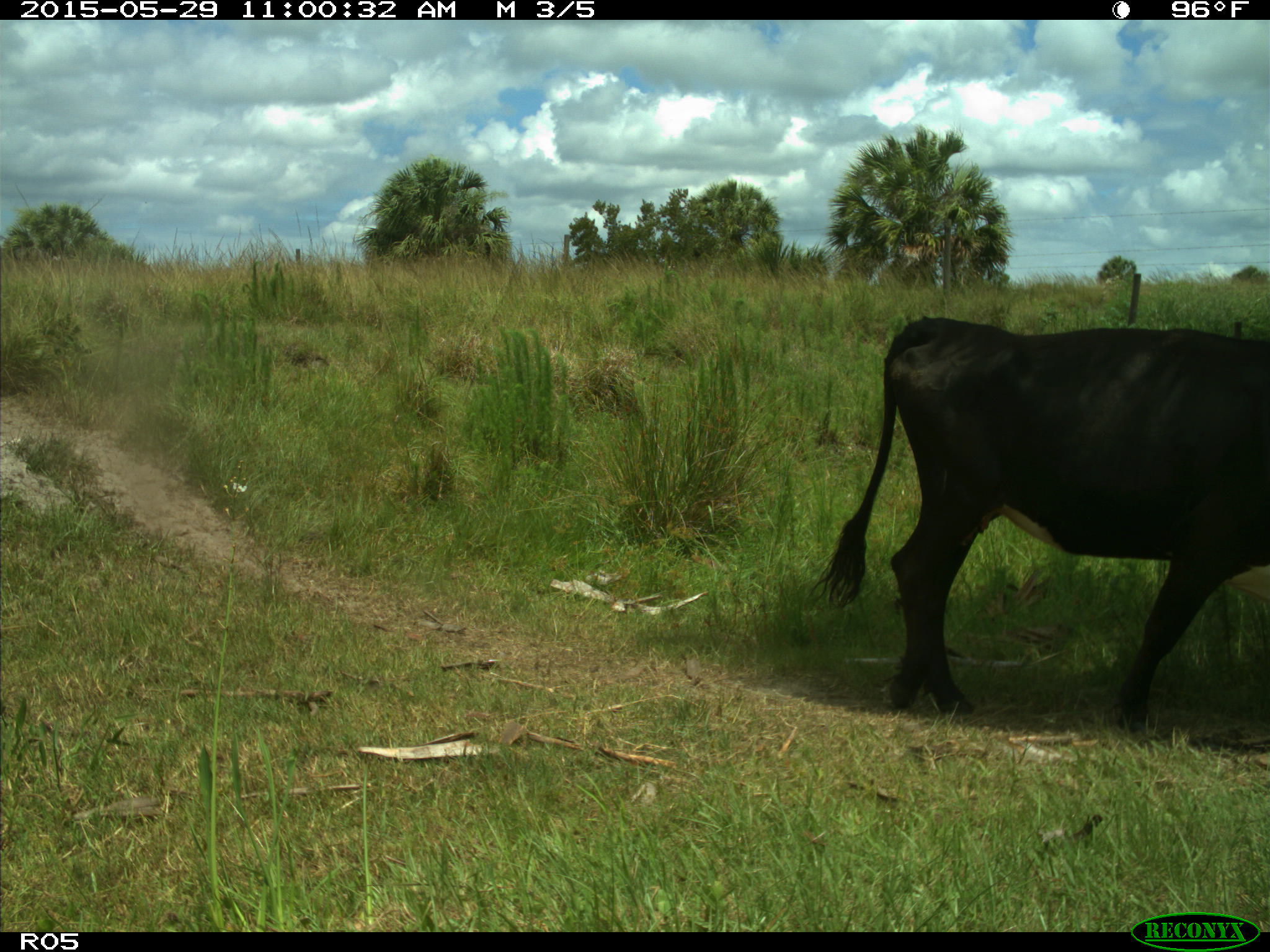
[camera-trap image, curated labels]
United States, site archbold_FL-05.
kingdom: Animalia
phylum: Chordata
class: Mammalia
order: Artiodactyla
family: Bovidae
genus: Bos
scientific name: Bos taurus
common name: domestic cow